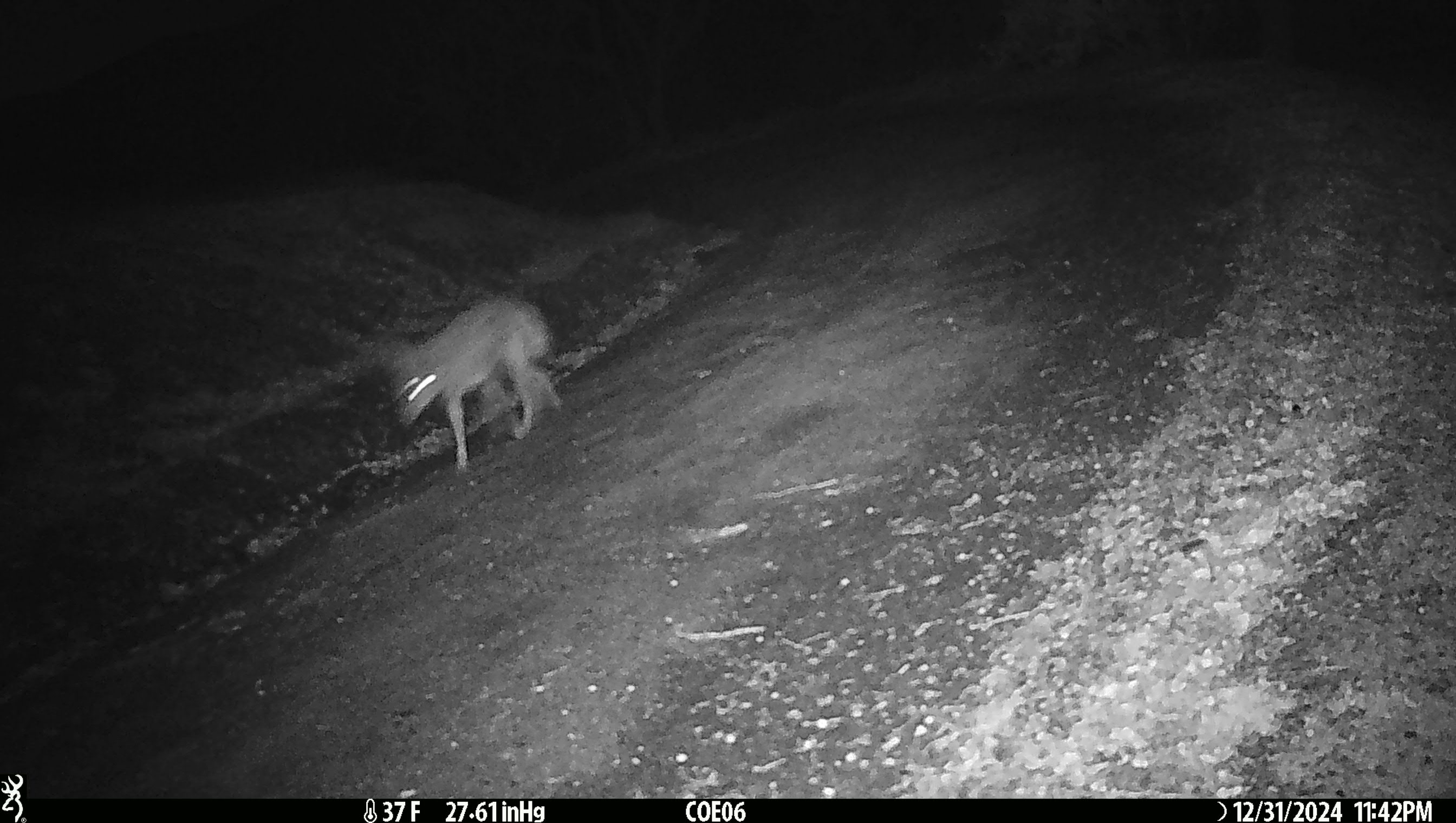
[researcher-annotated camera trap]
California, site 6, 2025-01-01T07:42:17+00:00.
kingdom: Animalia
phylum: Chordata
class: Mammalia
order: Carnivora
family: Canidae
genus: Canis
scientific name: Canis latrans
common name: coyote